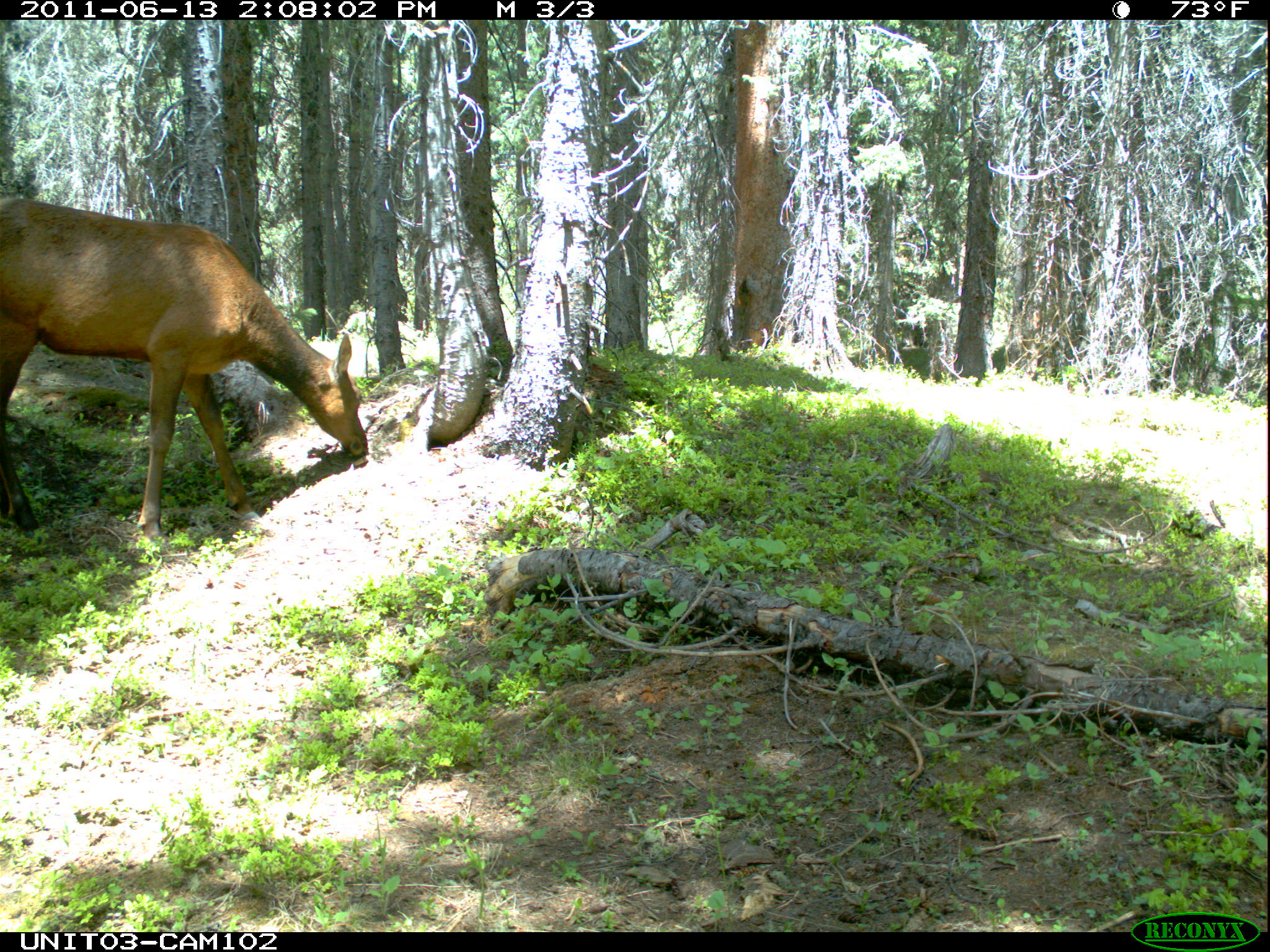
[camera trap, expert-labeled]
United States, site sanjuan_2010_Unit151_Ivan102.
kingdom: Animalia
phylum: Chordata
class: Mammalia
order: Artiodactyla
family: Cervidae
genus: Cervus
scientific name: Cervus elaphus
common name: red deer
Cervus elaphus (red deer).